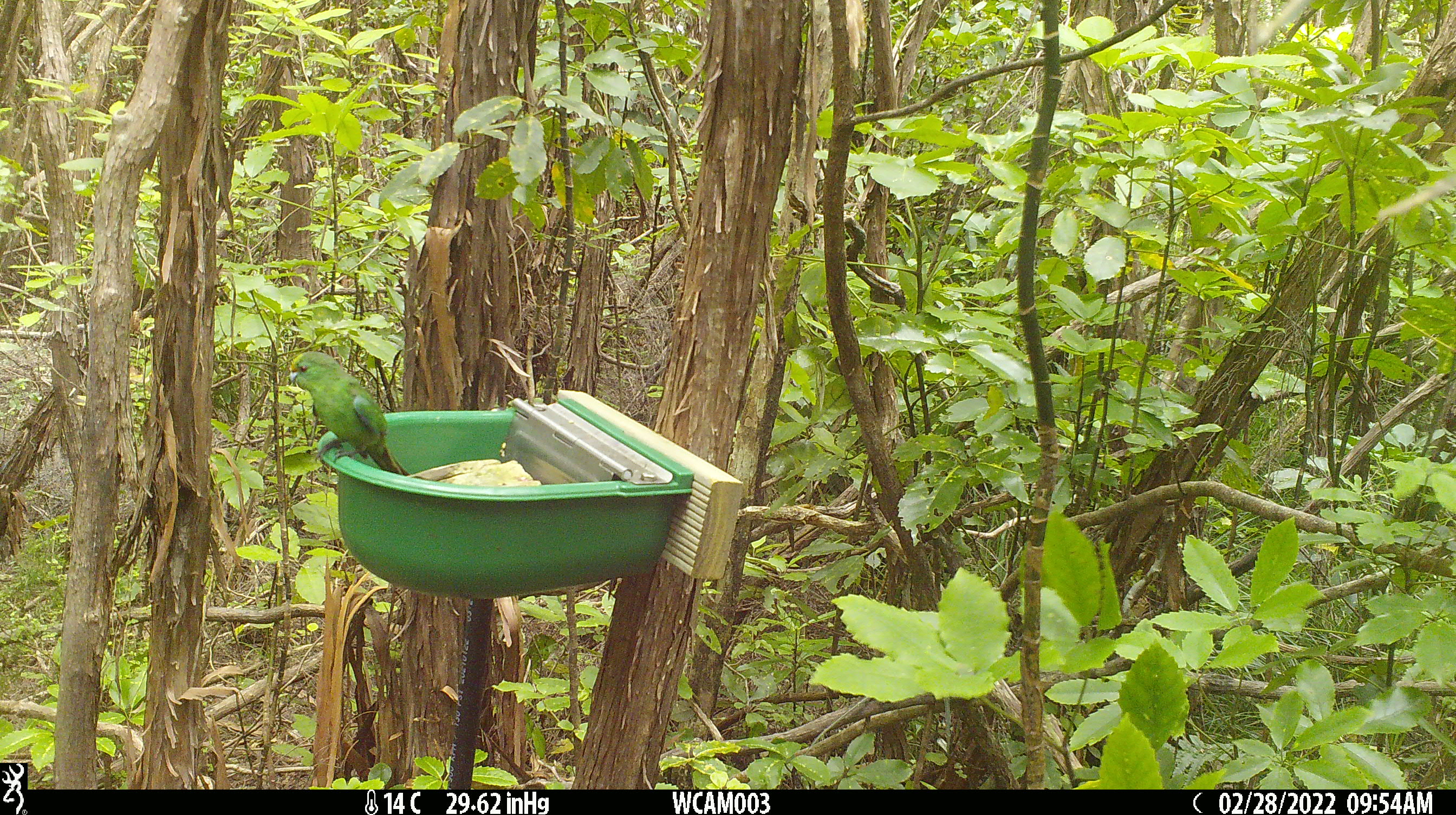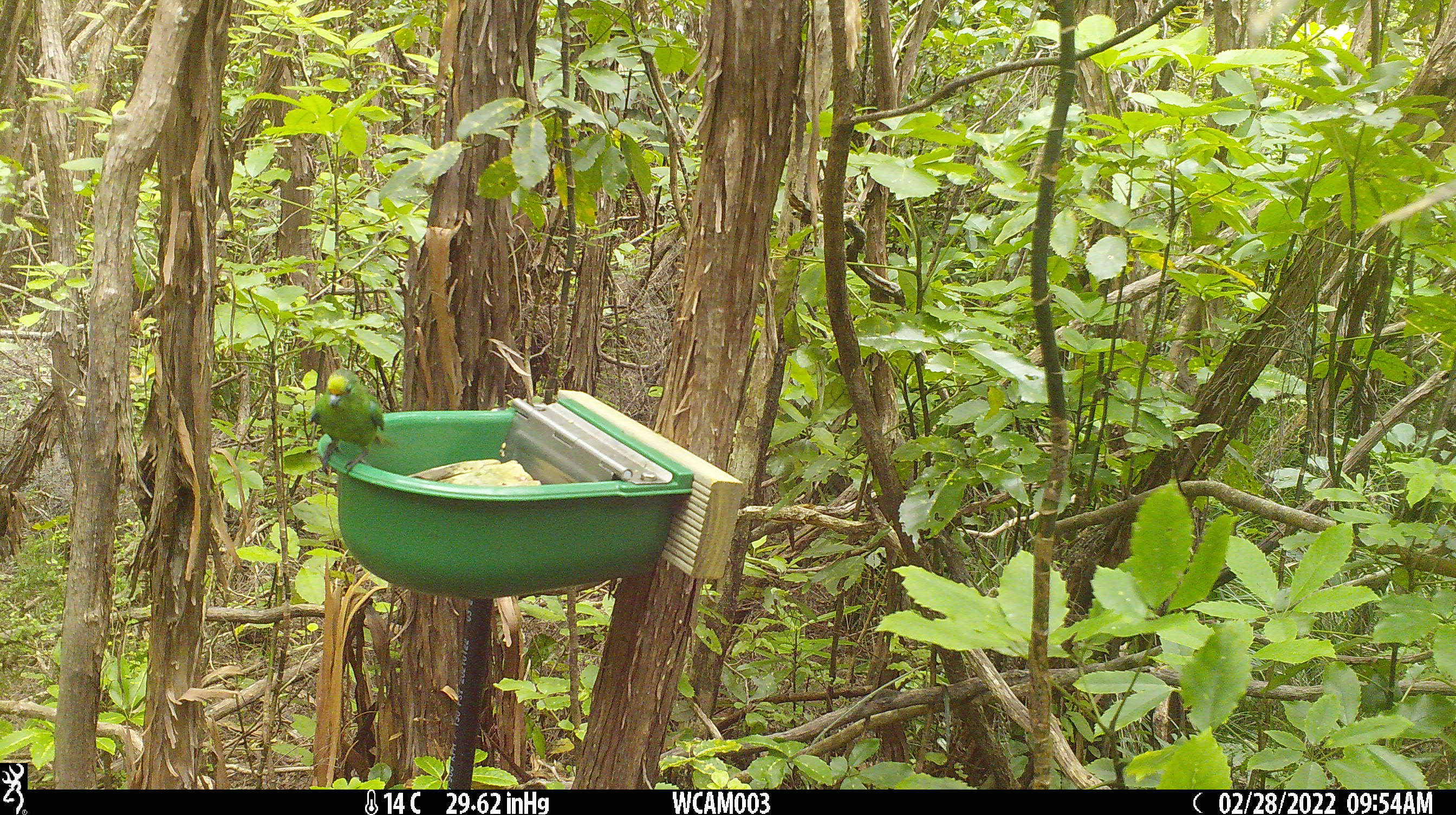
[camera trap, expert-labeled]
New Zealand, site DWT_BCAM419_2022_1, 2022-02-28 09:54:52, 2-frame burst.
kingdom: Animalia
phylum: Chordata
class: Aves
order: Psittaciformes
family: Psittaculidae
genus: Cyanoramphus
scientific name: Cyanoramphus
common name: parakeet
Parakeet (Cyanoramphus).